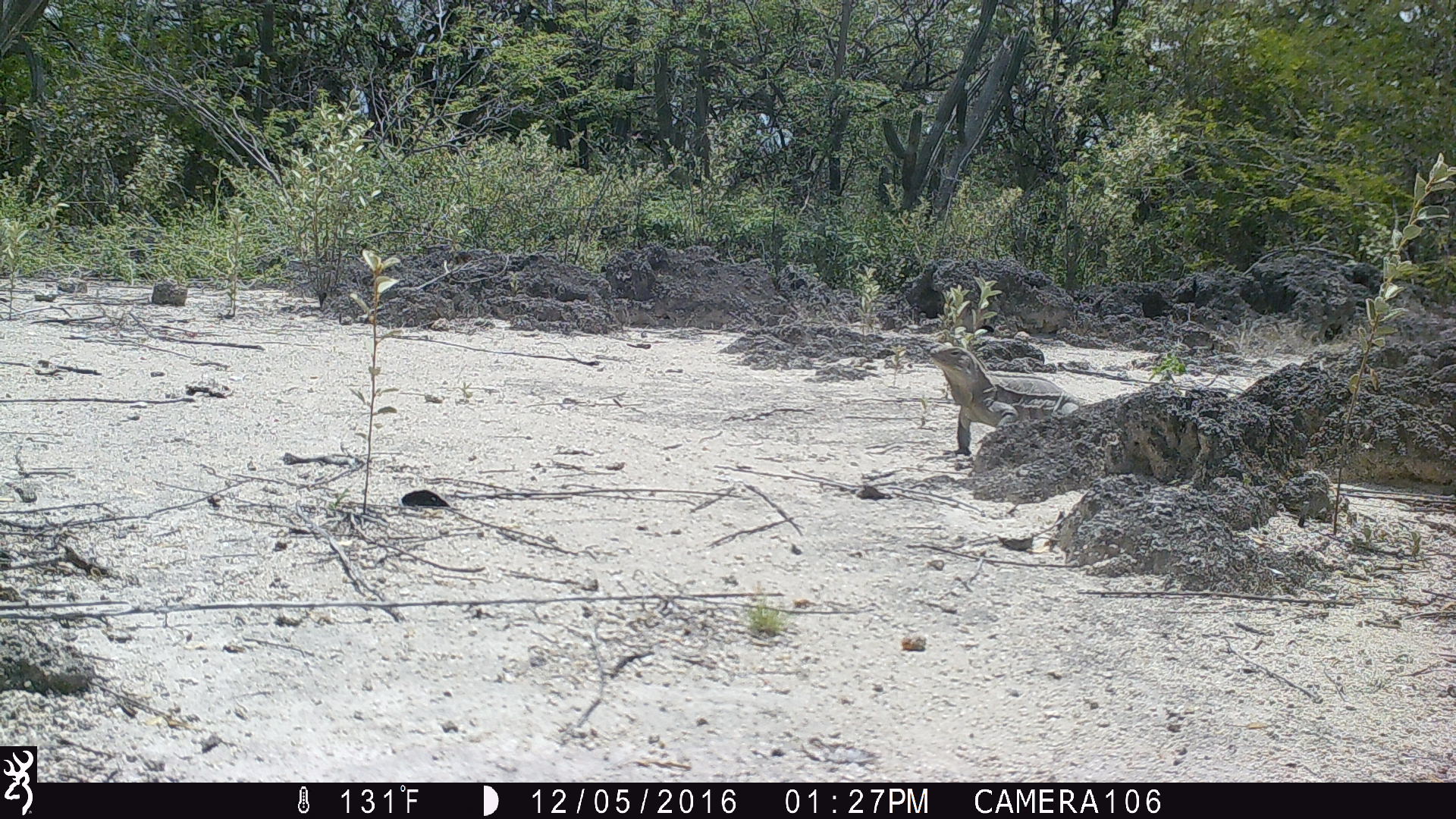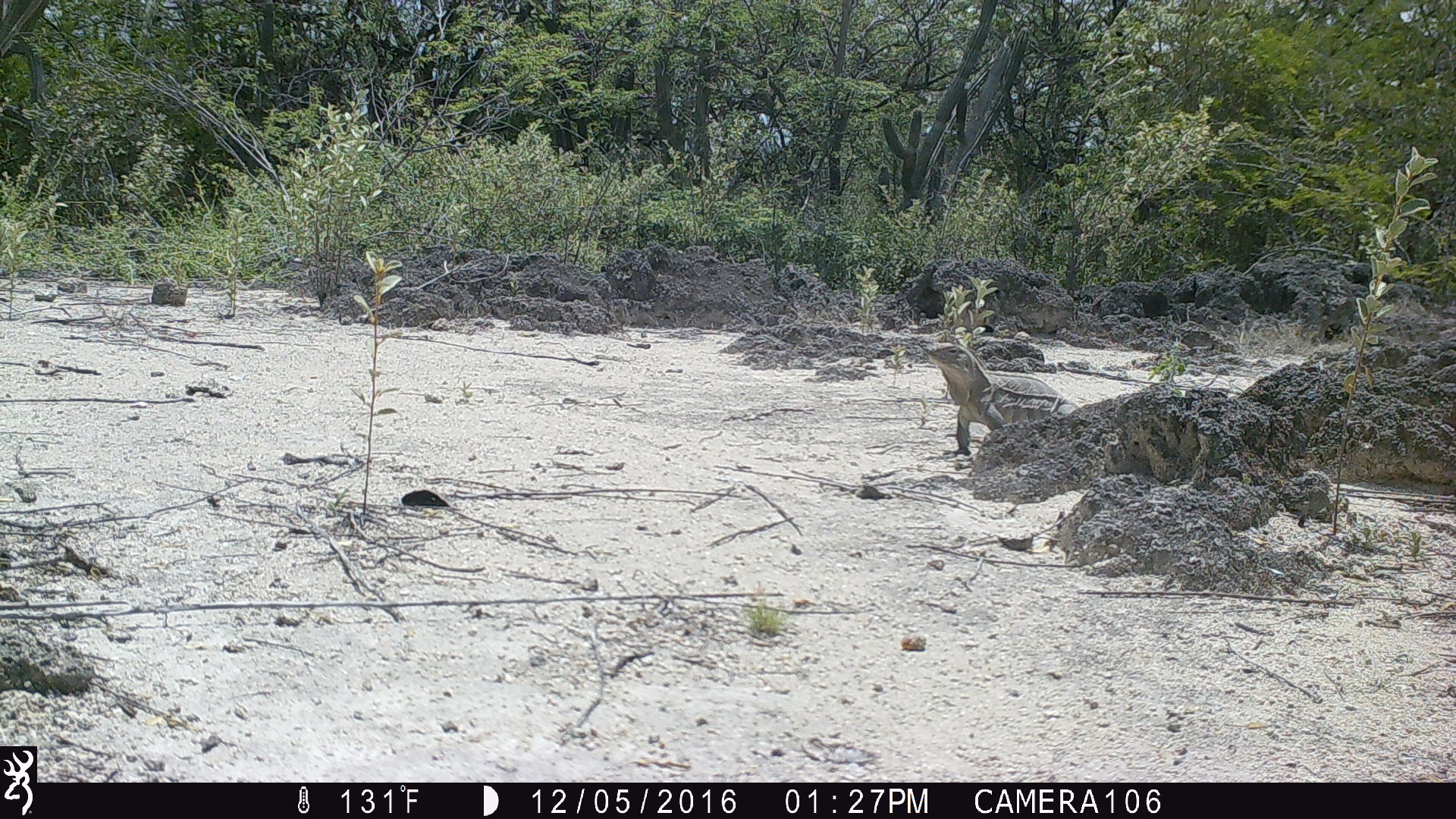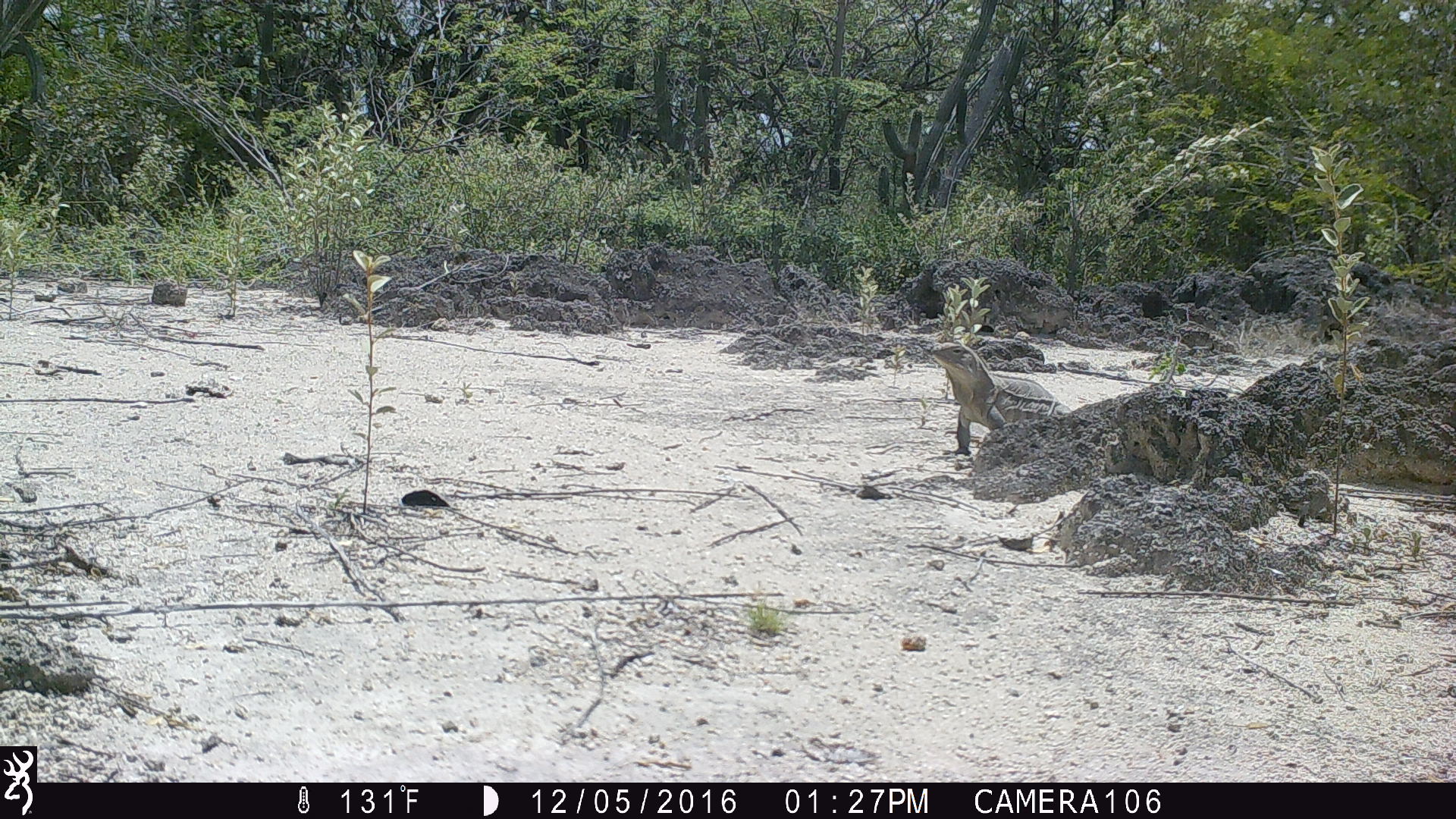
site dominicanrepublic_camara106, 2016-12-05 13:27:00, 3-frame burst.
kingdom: Animalia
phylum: Chordata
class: Reptilia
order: Squamata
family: Iguanidae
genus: Iguana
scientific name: Iguana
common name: typical iguanas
Iguana (typical iguanas).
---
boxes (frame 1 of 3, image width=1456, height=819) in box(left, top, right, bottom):
iguana: box(925, 337, 1066, 469)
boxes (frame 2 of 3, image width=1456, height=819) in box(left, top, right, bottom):
iguana: box(924, 343, 1084, 465)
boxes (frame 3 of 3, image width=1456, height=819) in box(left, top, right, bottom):
iguana: box(928, 336, 1073, 469)